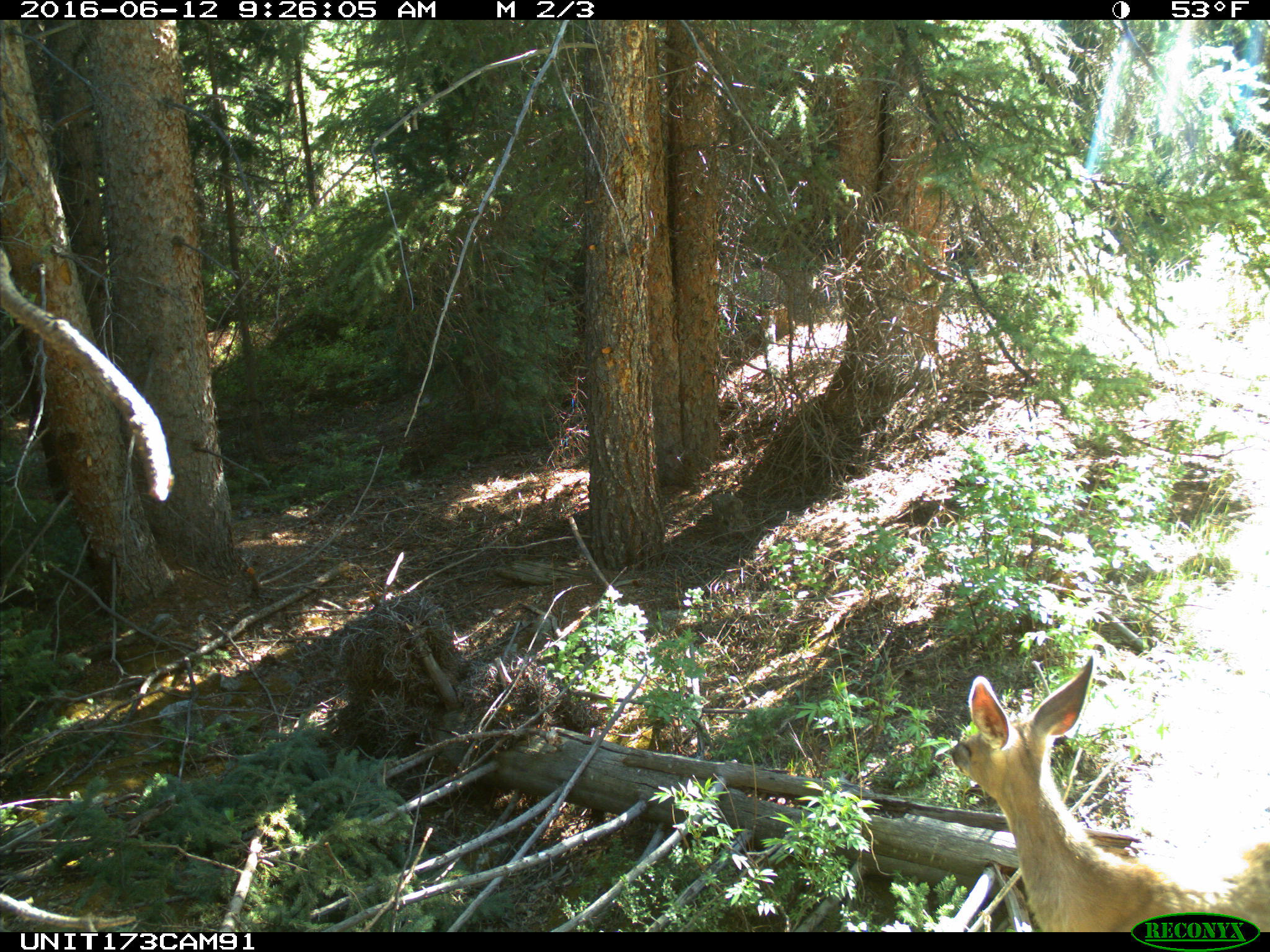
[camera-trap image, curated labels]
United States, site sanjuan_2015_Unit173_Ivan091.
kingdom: Animalia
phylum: Chordata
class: Mammalia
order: Artiodactyla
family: Cervidae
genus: Odocoileus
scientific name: Odocoileus hemionus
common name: mule deer